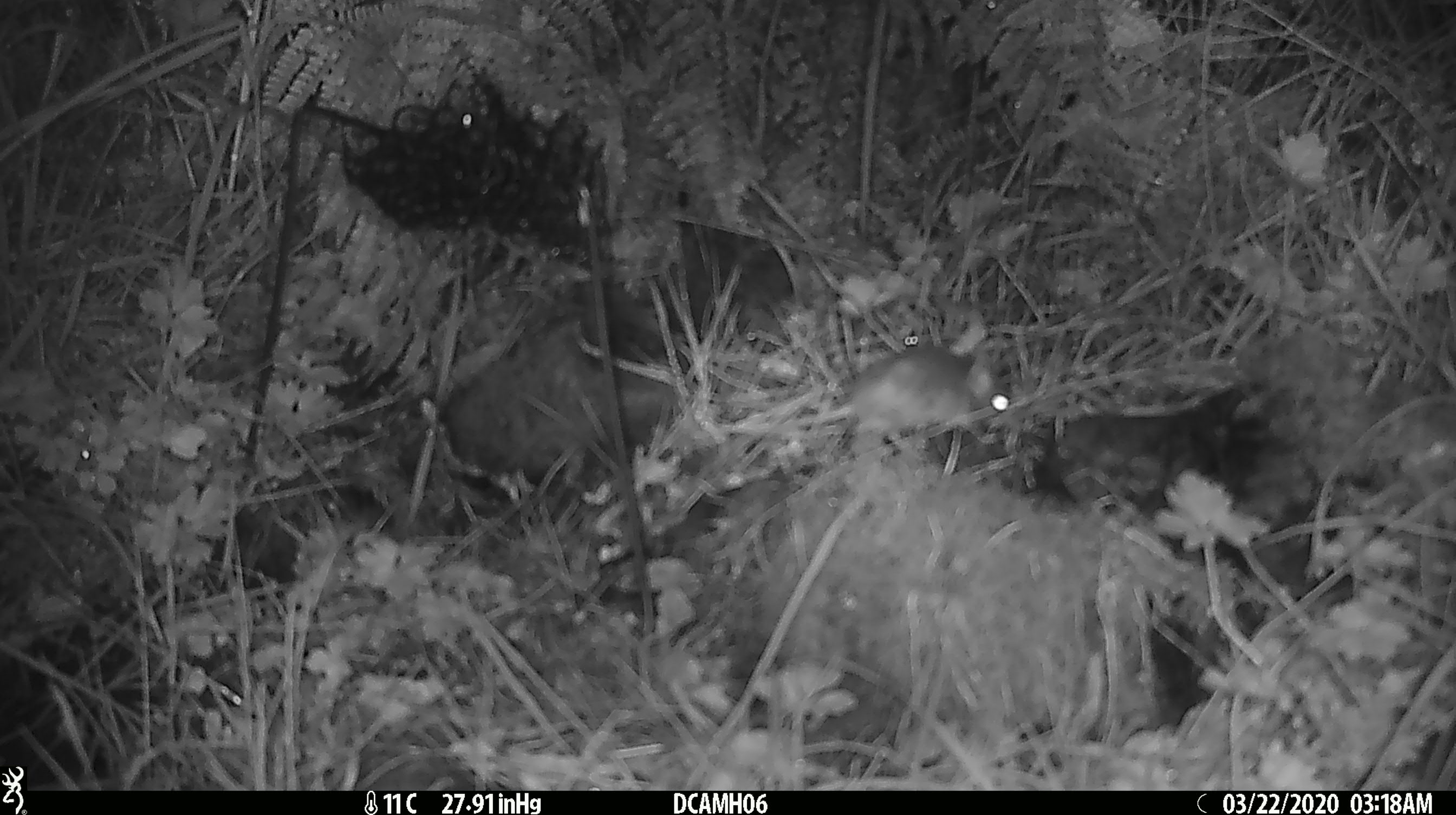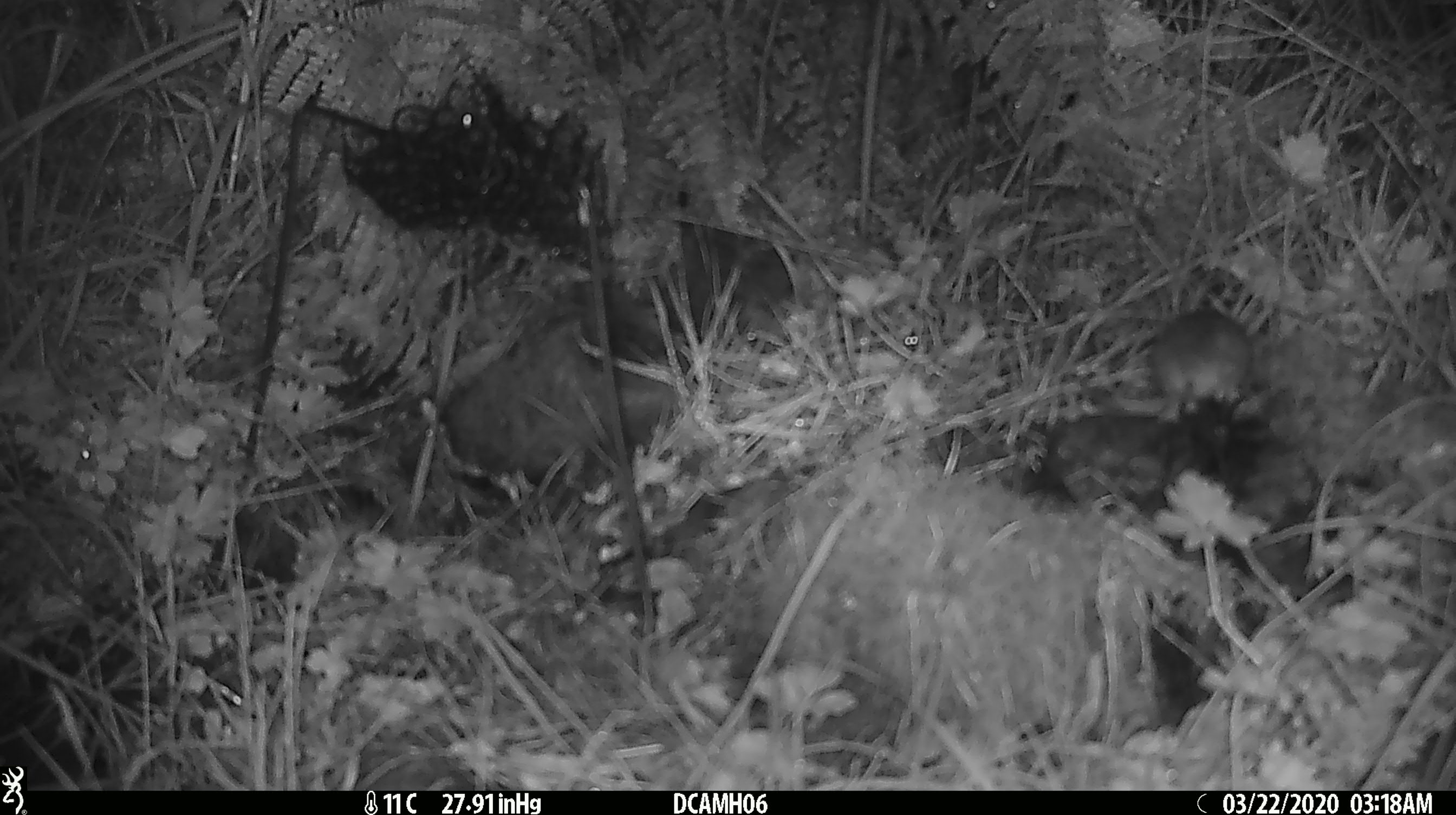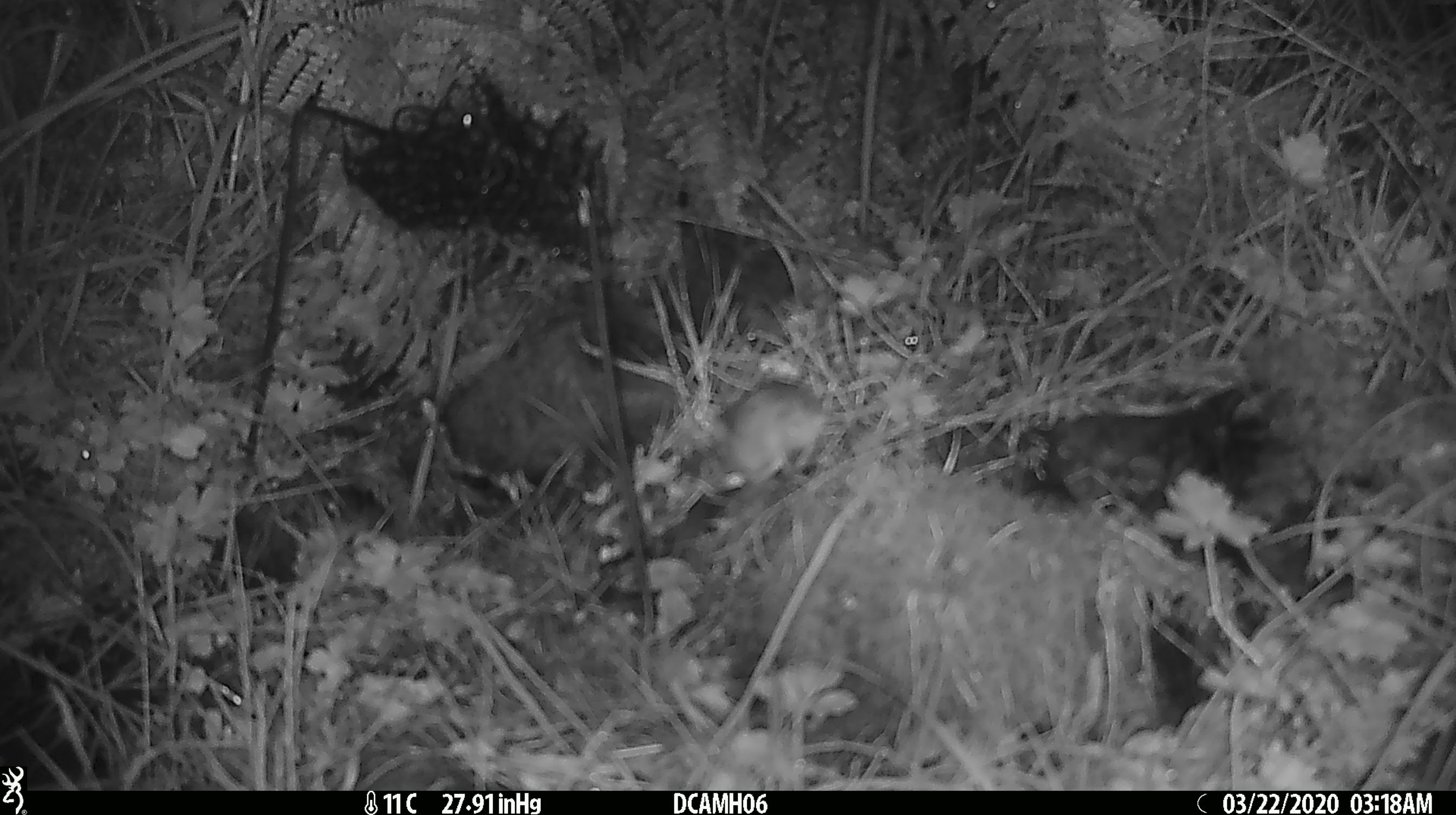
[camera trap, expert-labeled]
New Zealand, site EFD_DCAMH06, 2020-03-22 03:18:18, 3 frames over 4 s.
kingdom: Animalia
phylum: Chordata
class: Mammalia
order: Rodentia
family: Muridae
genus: Mus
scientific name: Mus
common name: mouse